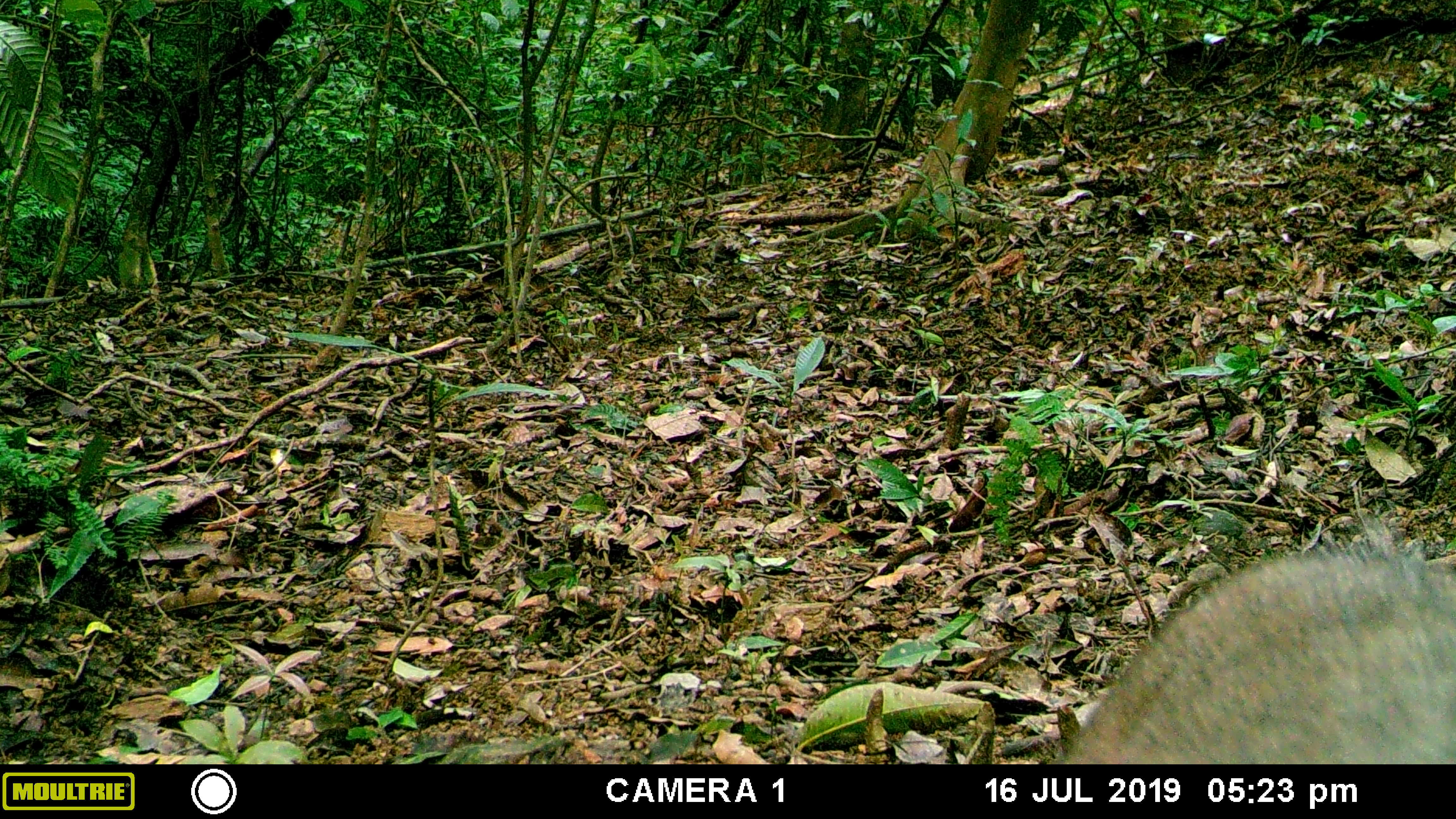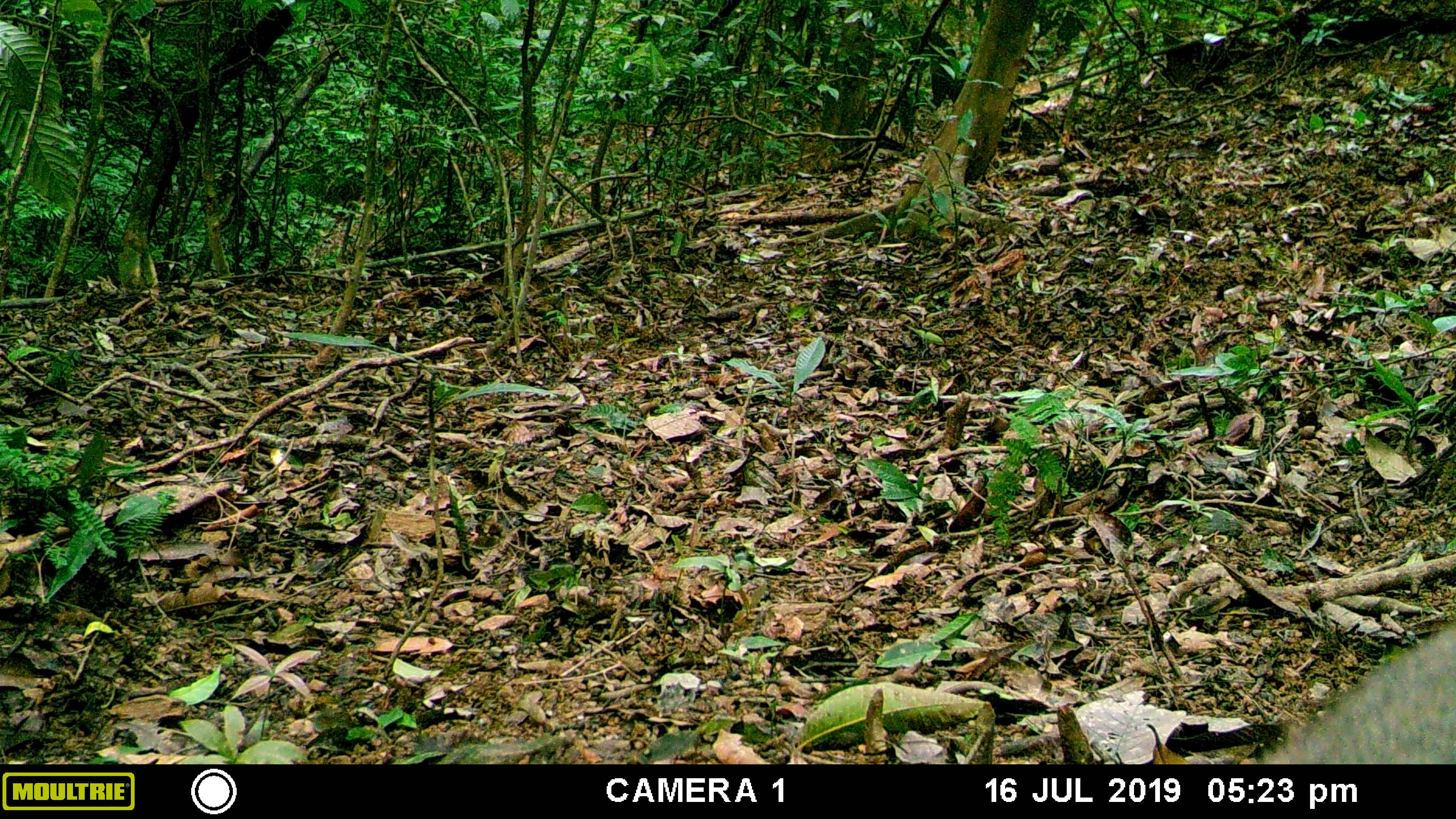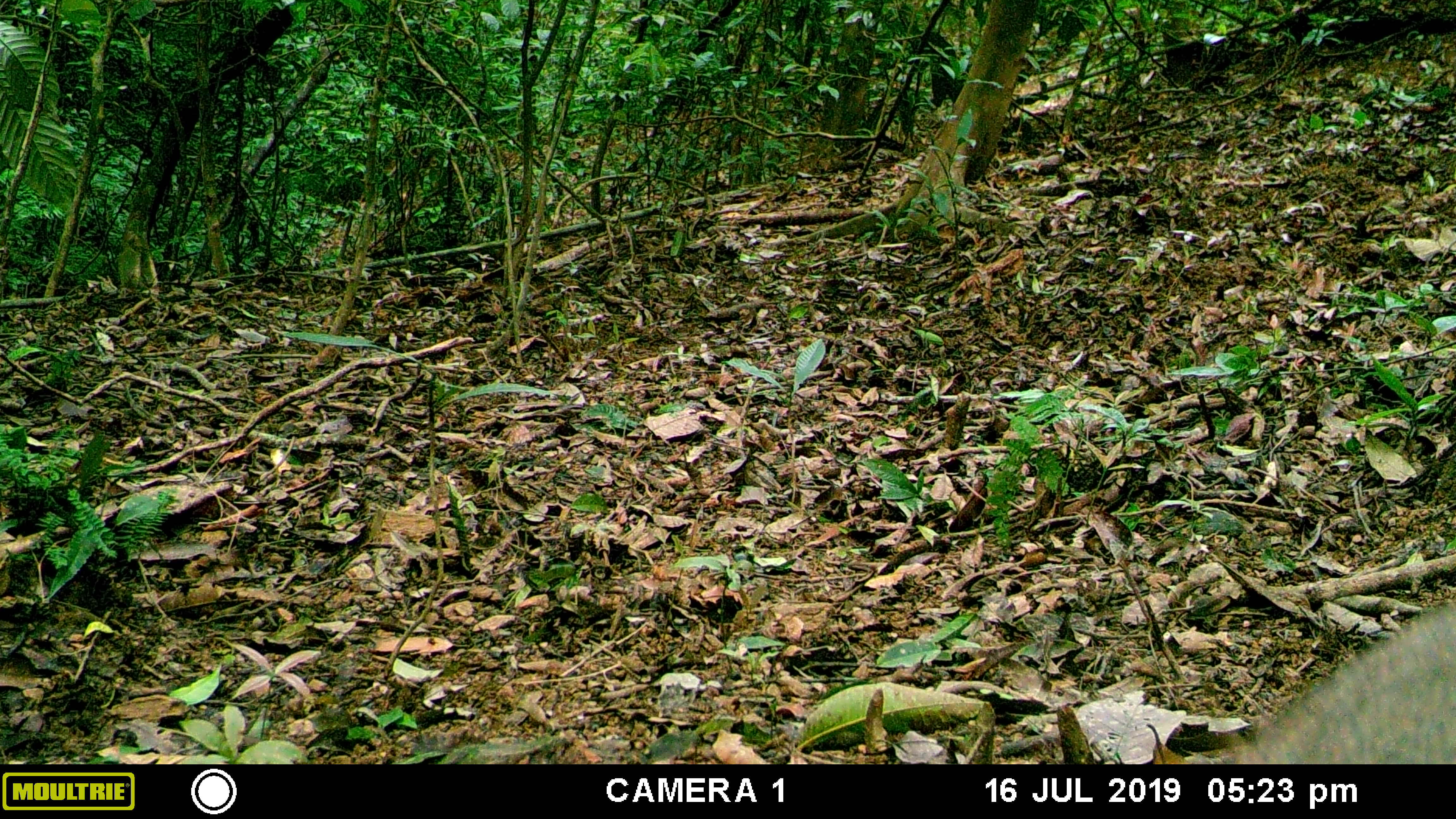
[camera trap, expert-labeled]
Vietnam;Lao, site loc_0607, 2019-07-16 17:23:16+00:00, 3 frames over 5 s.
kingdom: Animalia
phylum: Chordata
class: Mammalia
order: Artiodactyla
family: Suidae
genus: Sus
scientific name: Sus scrofa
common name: eurasian wild pig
Eurasian wild pig (Sus scrofa). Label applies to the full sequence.